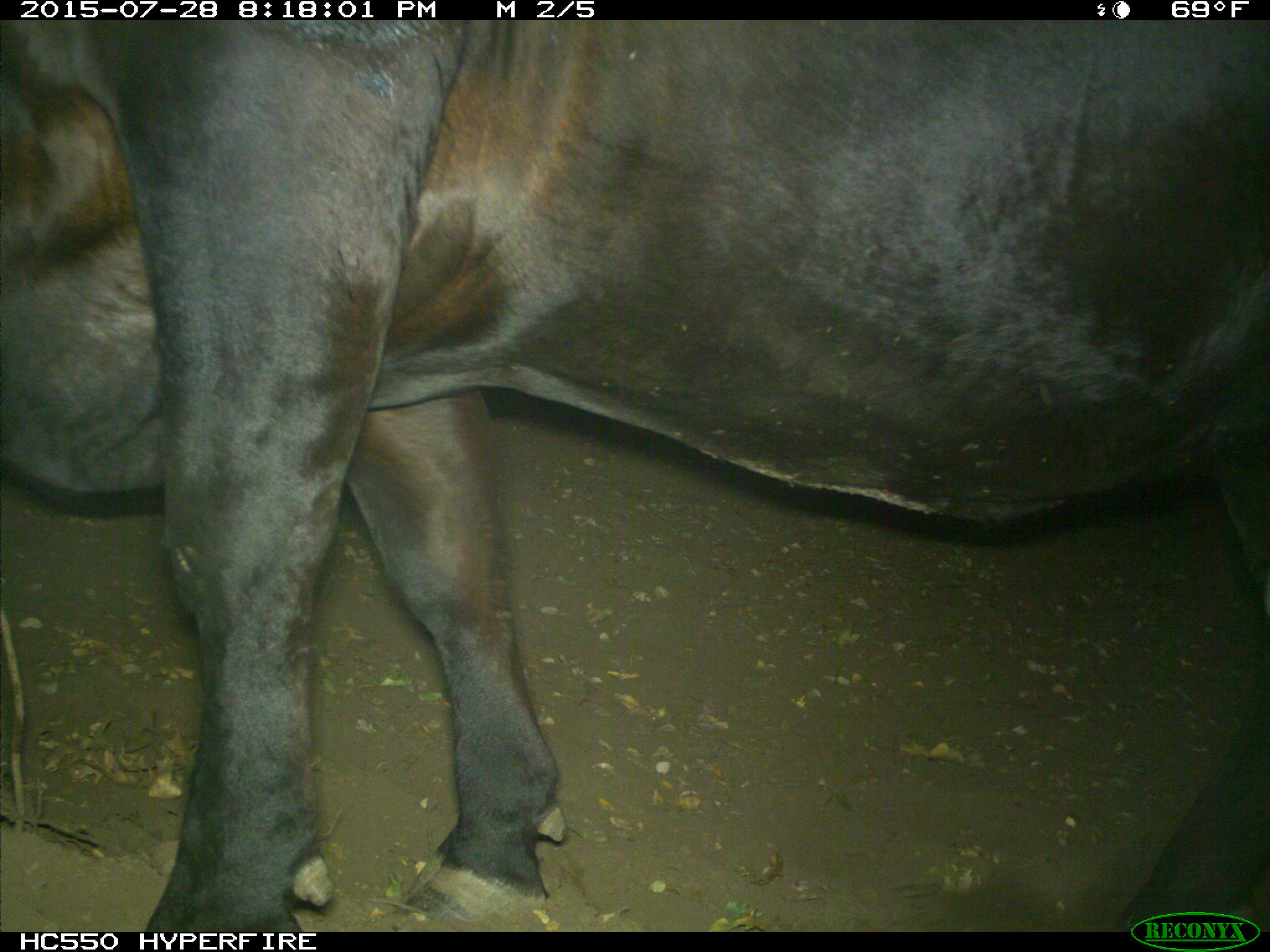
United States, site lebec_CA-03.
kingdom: Animalia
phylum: Chordata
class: Mammalia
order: Artiodactyla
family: Bovidae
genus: Bos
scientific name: Bos taurus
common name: domestic cow